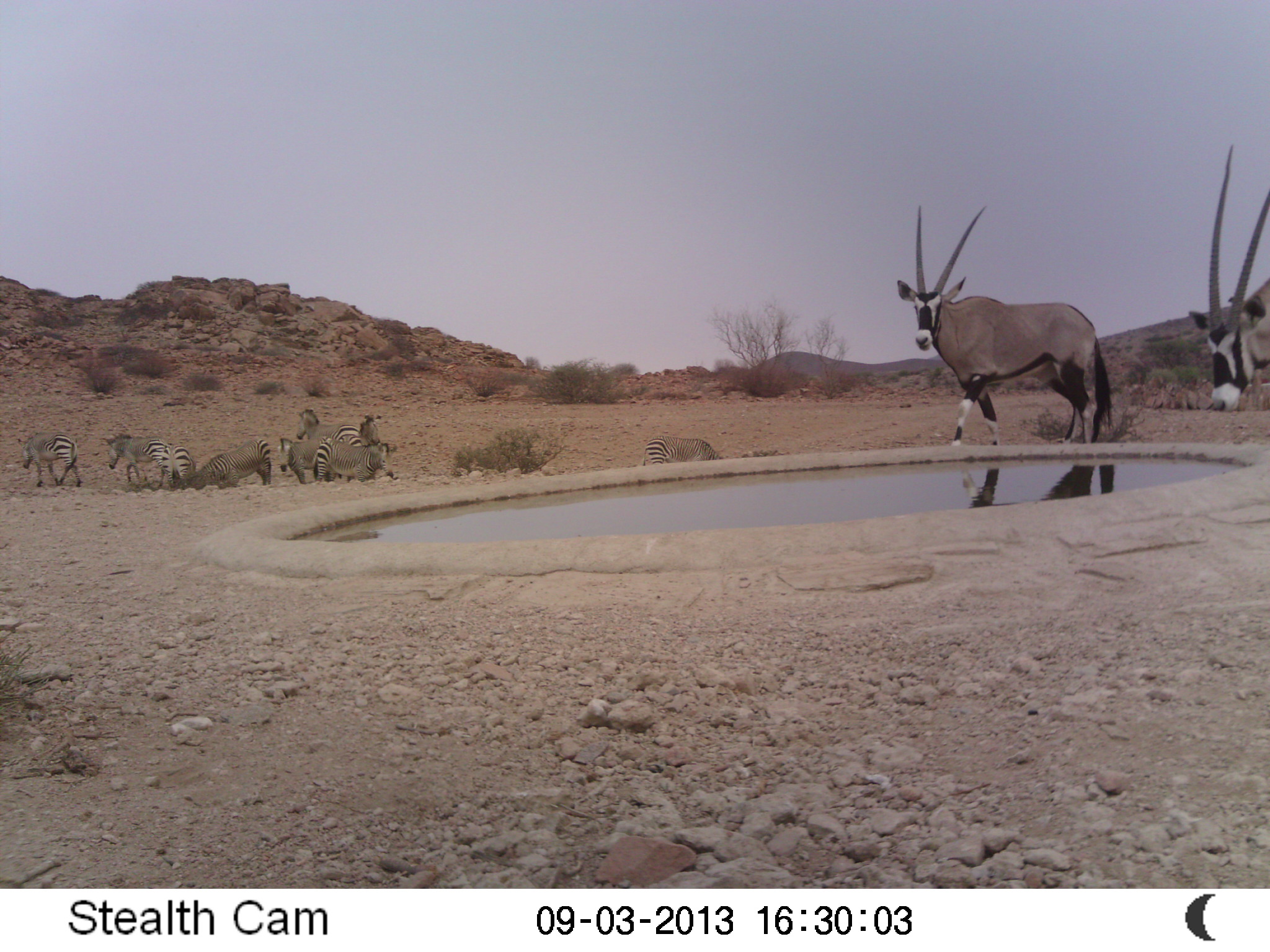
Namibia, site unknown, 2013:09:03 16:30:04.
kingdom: Animalia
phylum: Chordata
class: Mammalia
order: Artiodactyla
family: Bovidae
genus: Oryx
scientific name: Oryx gazella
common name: gemsbok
Oryx gazella (gemsbok).